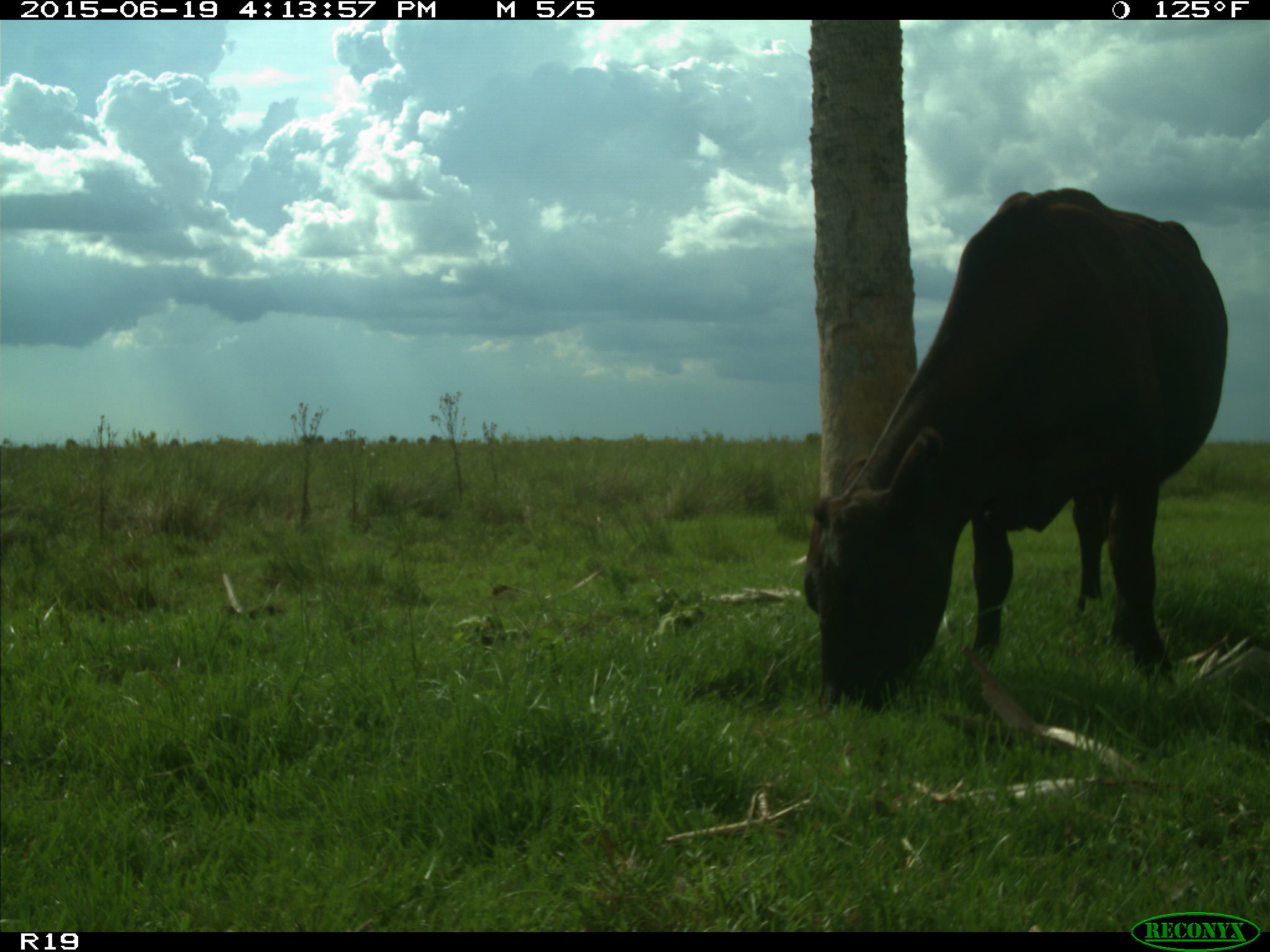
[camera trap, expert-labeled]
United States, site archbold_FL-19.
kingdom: Animalia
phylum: Chordata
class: Mammalia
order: Artiodactyla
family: Bovidae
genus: Bos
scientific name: Bos taurus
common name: domestic cow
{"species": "Bos taurus (domestic cow)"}